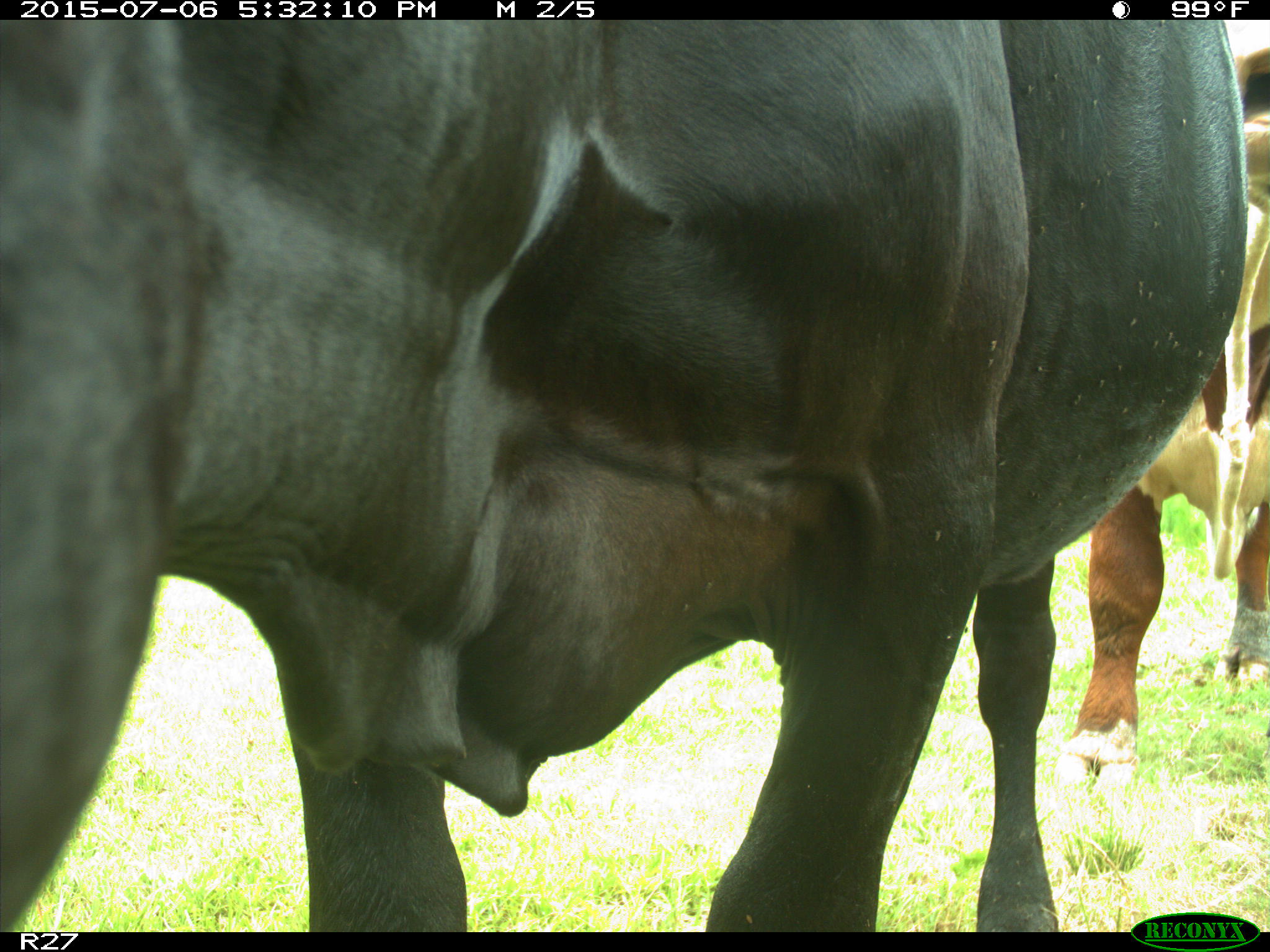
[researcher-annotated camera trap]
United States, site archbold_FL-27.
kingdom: Animalia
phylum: Chordata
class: Mammalia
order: Artiodactyla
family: Bovidae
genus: Bos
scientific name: Bos taurus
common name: domestic cow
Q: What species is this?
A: Bos taurus (domestic cow).